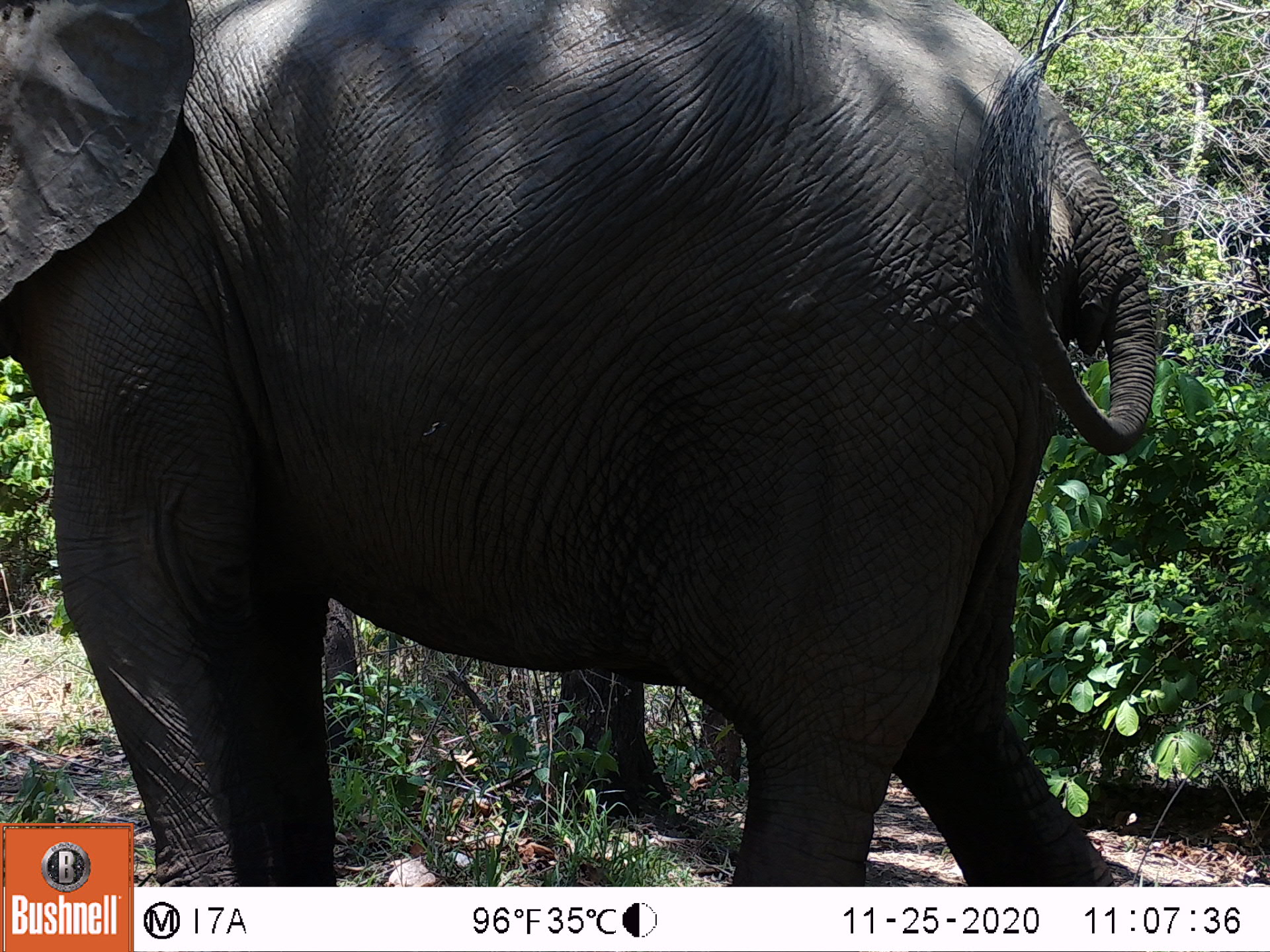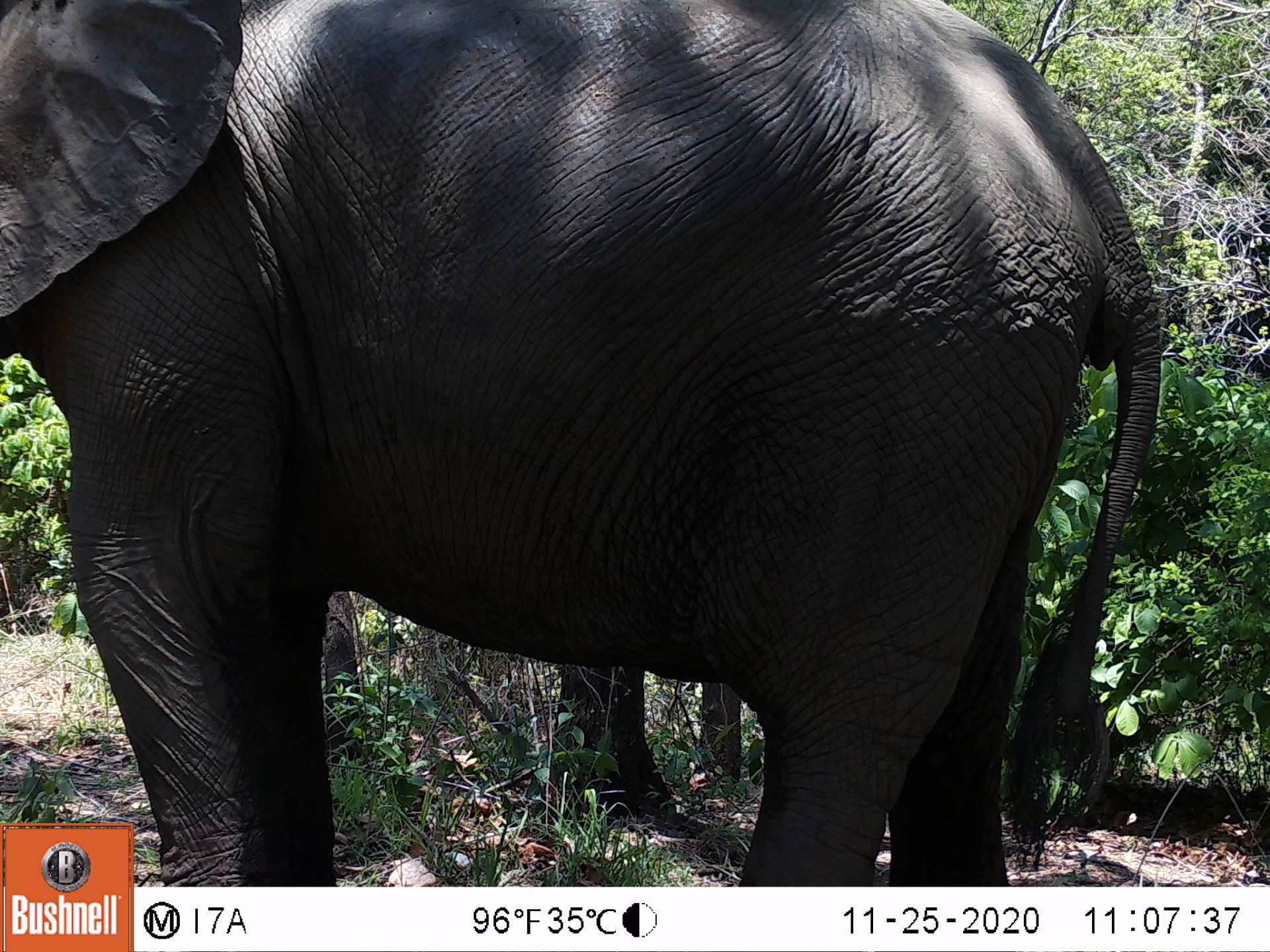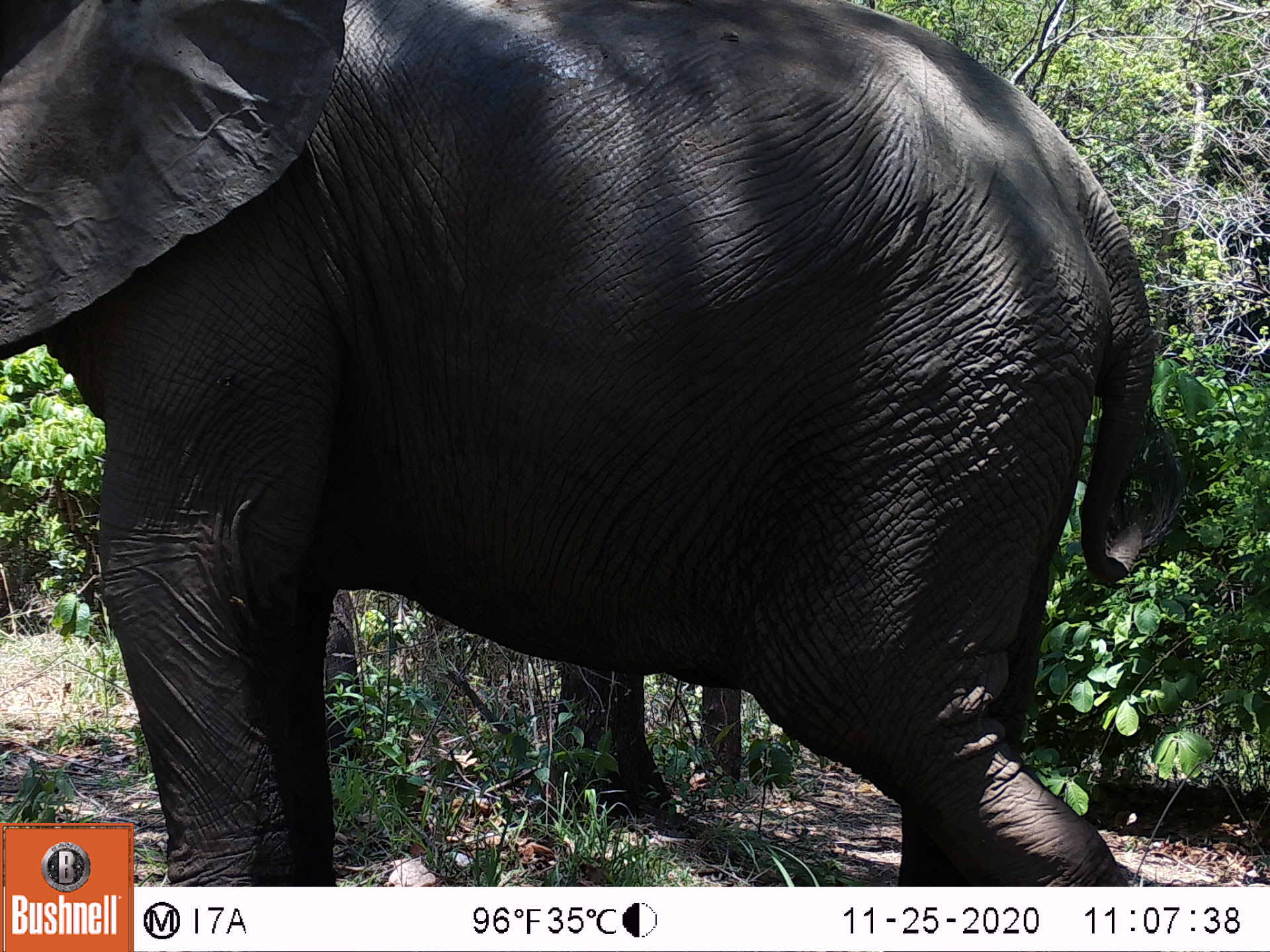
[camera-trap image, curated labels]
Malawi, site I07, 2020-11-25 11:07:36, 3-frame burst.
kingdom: Animalia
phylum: Chordata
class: Mammalia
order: Proboscidea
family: Elephantidae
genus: Loxodonta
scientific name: Loxodonta africana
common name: african savanna elephant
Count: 1.